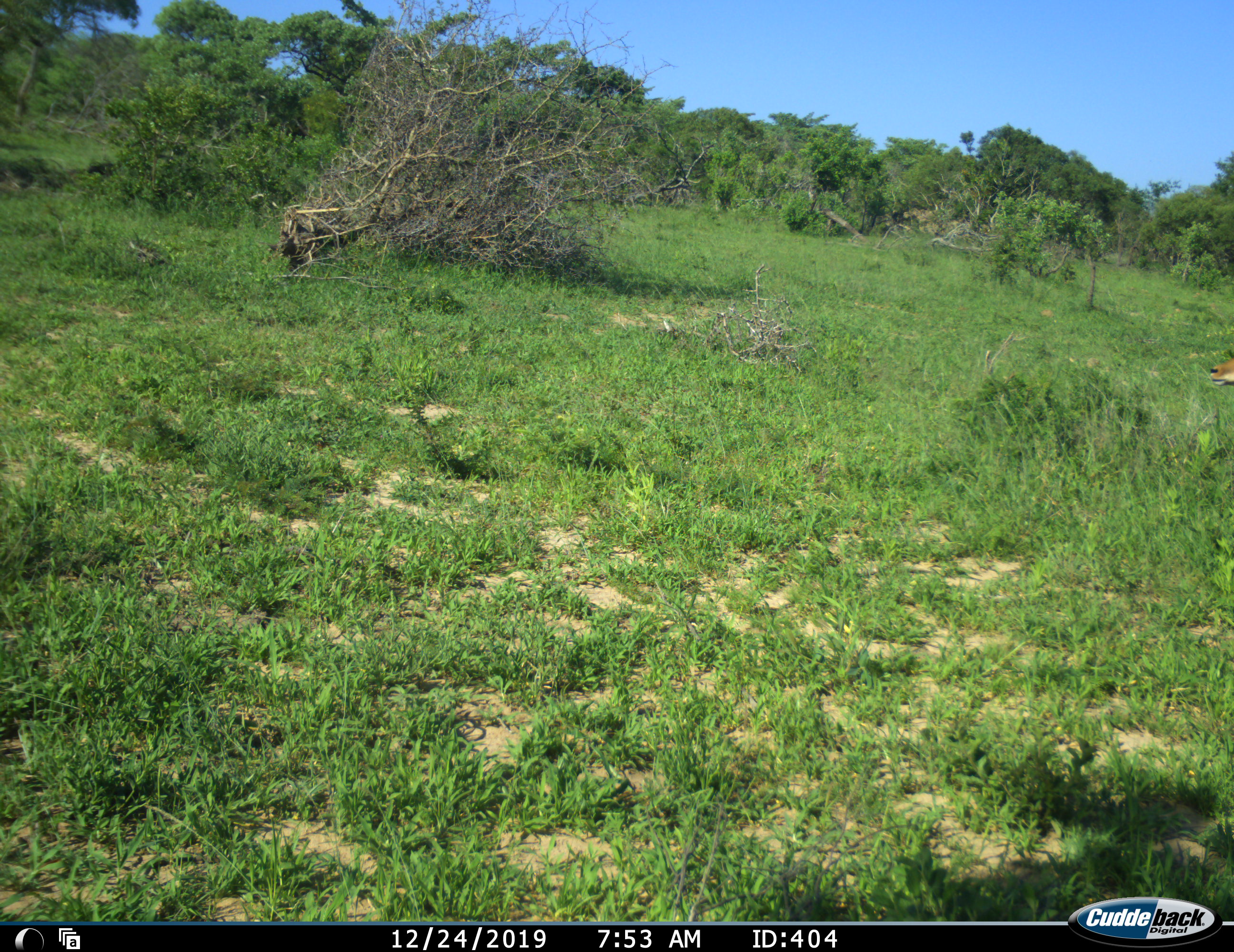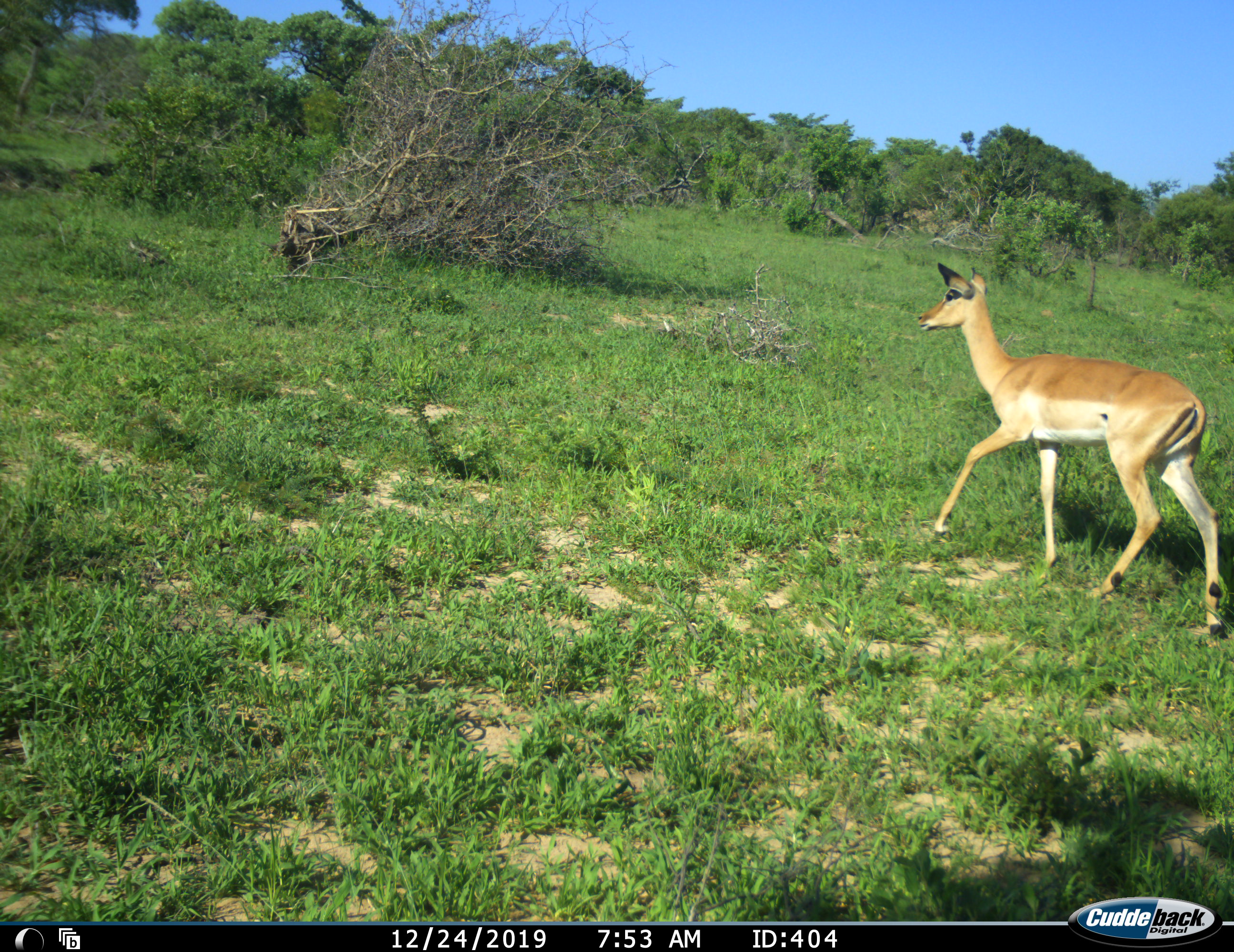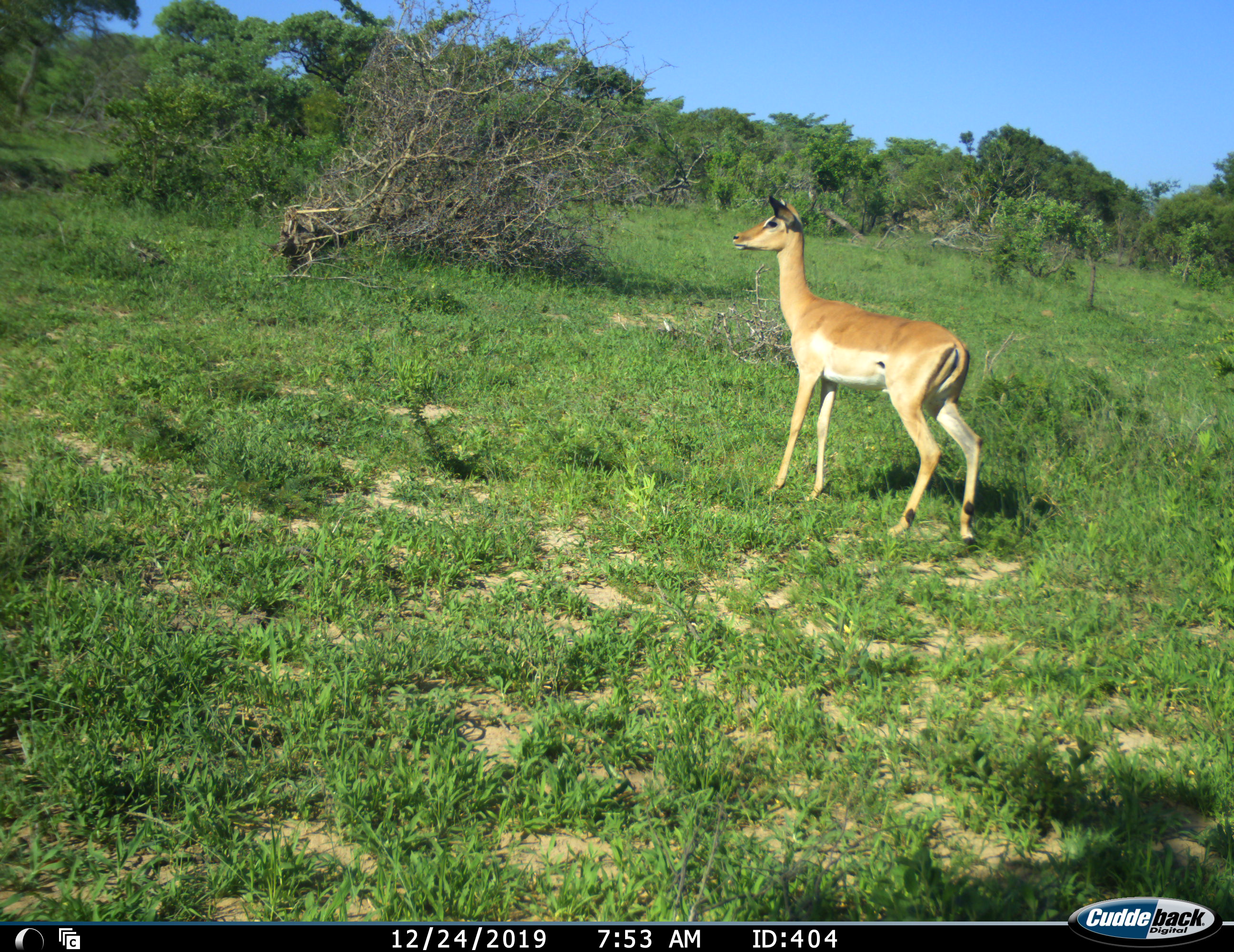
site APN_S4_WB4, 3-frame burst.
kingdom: Animalia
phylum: Chordata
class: Mammalia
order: Artiodactyla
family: Bovidae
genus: Aepyceros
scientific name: Aepyceros melampus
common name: impala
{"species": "impala (Aepyceros melampus)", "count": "1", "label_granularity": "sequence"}